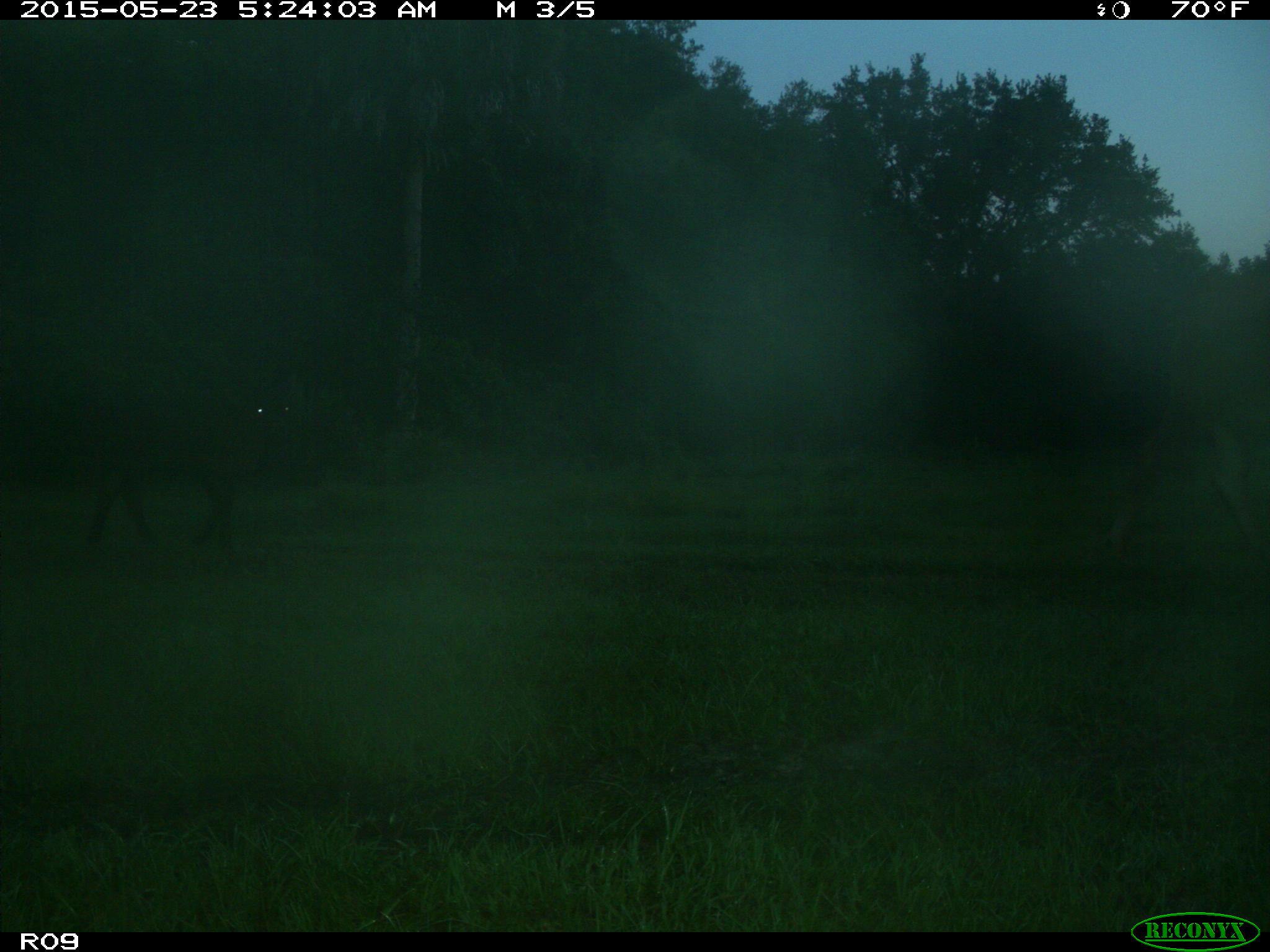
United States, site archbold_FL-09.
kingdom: Animalia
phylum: Chordata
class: Mammalia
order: Artiodactyla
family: Bovidae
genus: Bos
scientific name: Bos taurus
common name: domestic cow